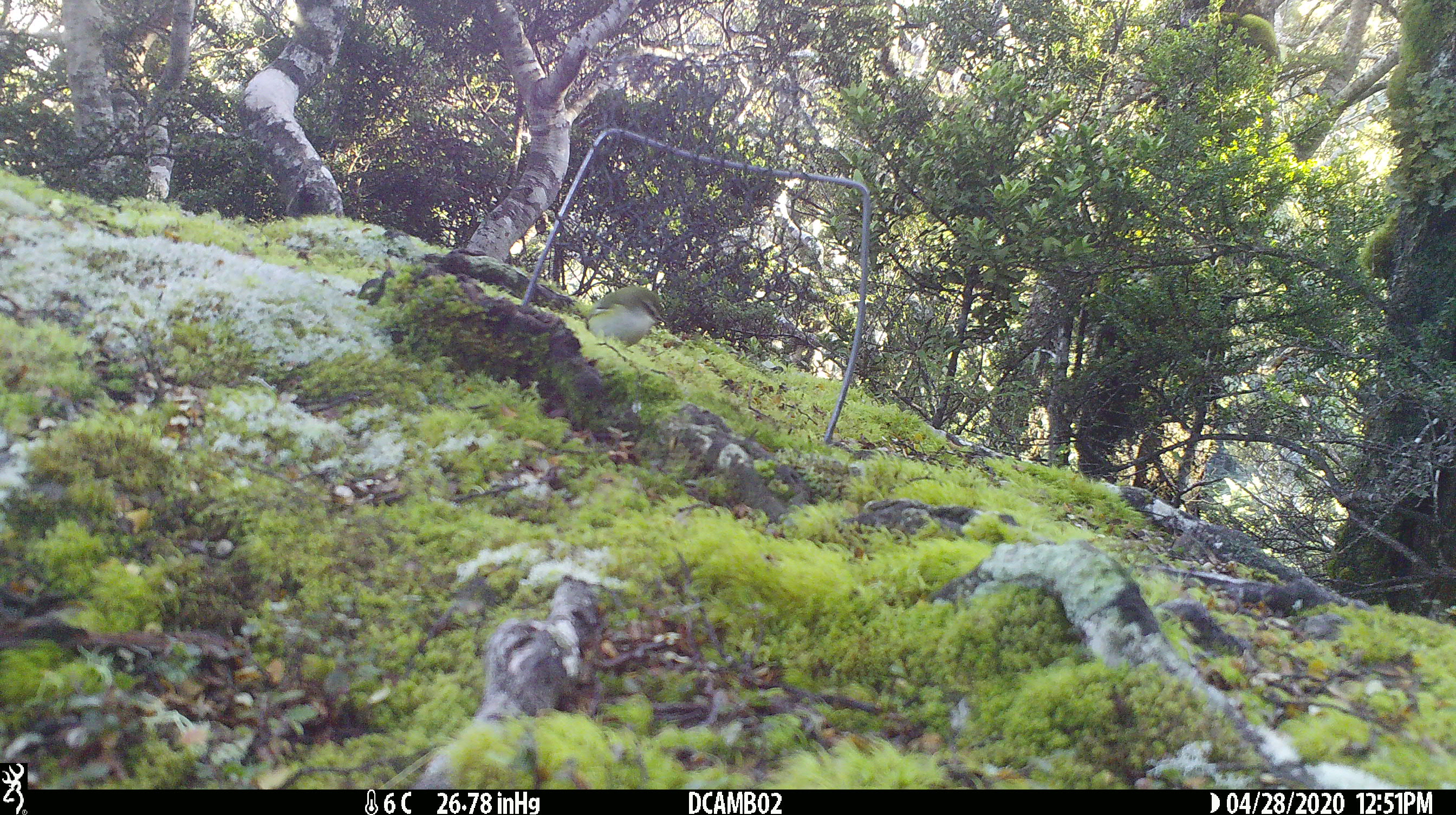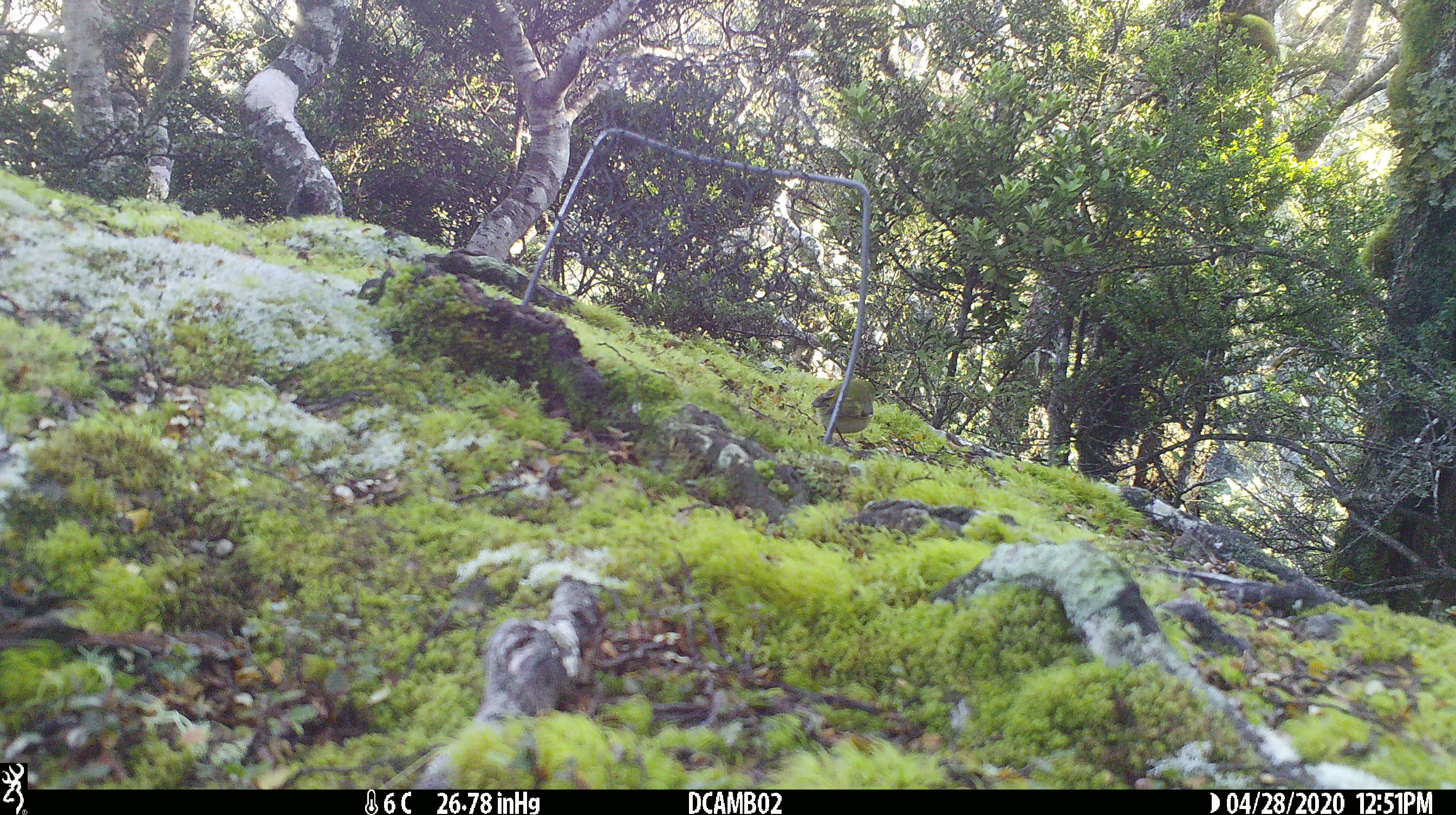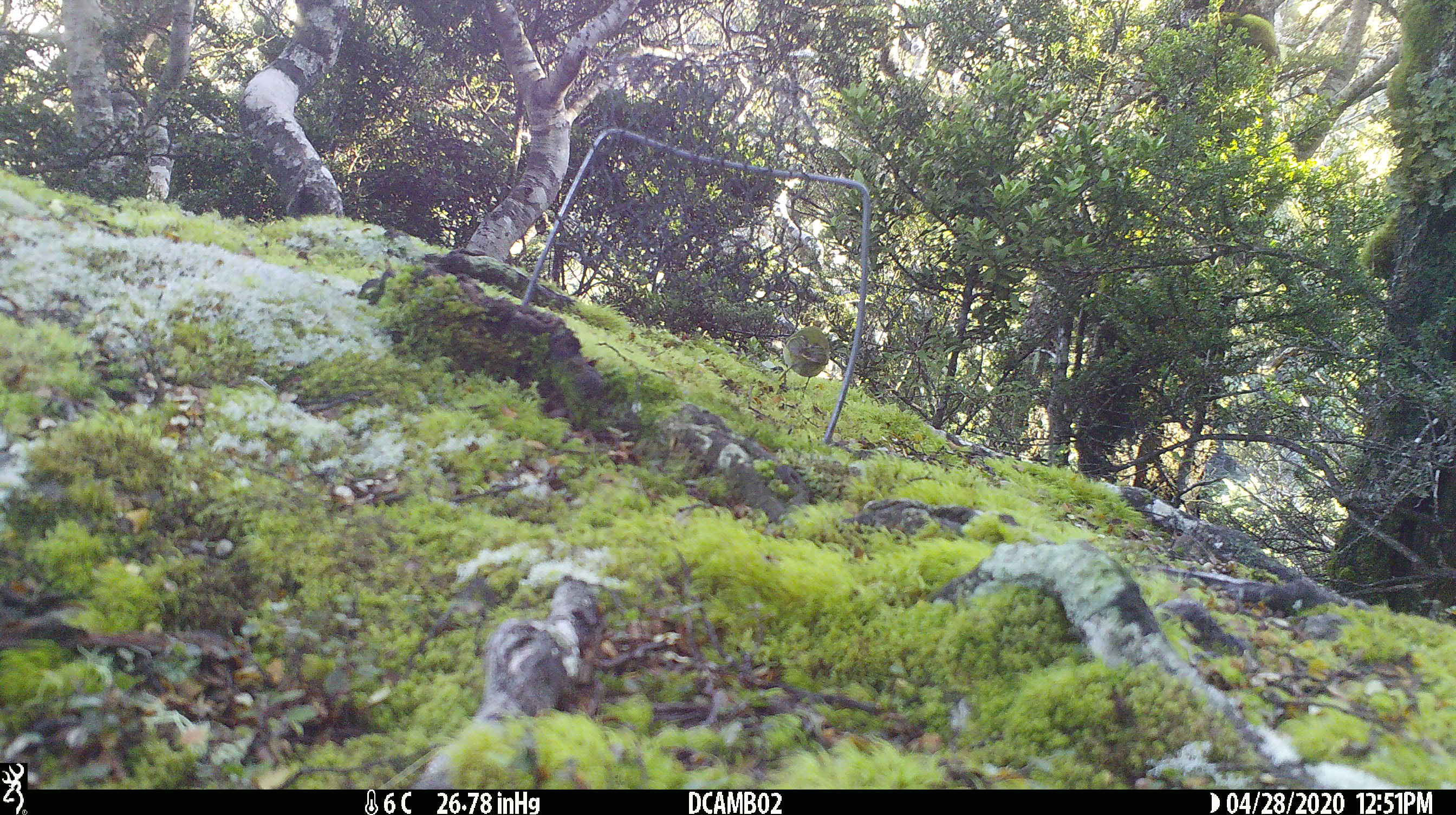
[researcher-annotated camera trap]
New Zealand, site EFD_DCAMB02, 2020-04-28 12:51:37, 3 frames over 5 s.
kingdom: Animalia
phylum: Chordata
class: Aves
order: Passeriformes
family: Acanthisittidae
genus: Acanthisitta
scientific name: Acanthisitta chloris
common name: rifleman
Rifleman (Acanthisitta chloris).